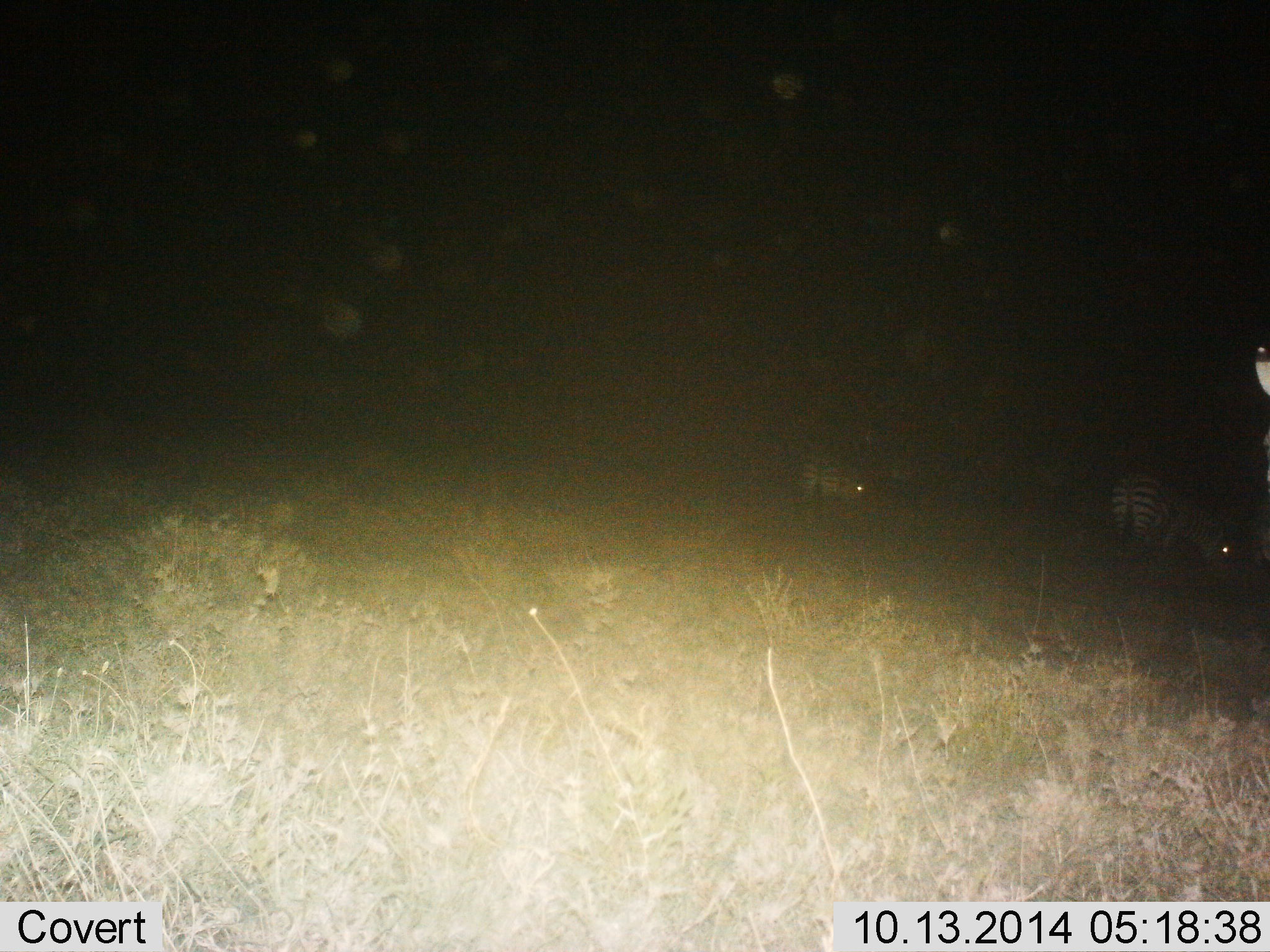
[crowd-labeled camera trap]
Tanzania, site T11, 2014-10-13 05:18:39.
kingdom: Animalia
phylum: Chordata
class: Mammalia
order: Perissodactyla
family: Equidae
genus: Equus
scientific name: Equus quagga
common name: plains zebra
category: zebra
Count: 2.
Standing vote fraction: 50%.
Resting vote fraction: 0%.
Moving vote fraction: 0%.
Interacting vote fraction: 0%.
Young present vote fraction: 0%.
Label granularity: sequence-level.